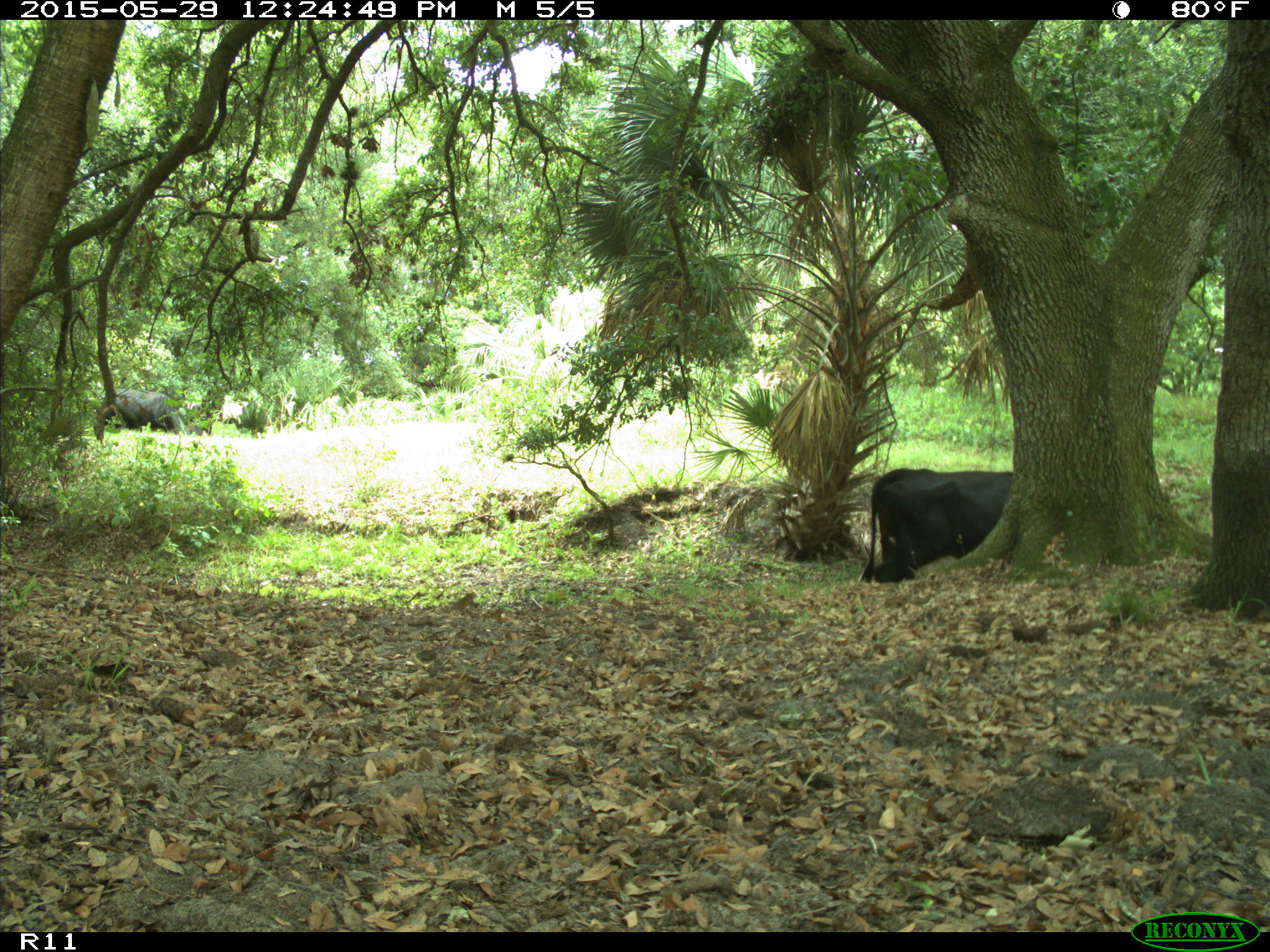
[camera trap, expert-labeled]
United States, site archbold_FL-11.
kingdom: Animalia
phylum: Chordata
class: Mammalia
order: Artiodactyla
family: Bovidae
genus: Bos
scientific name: Bos taurus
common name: domestic cow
Bos taurus (domestic cow).